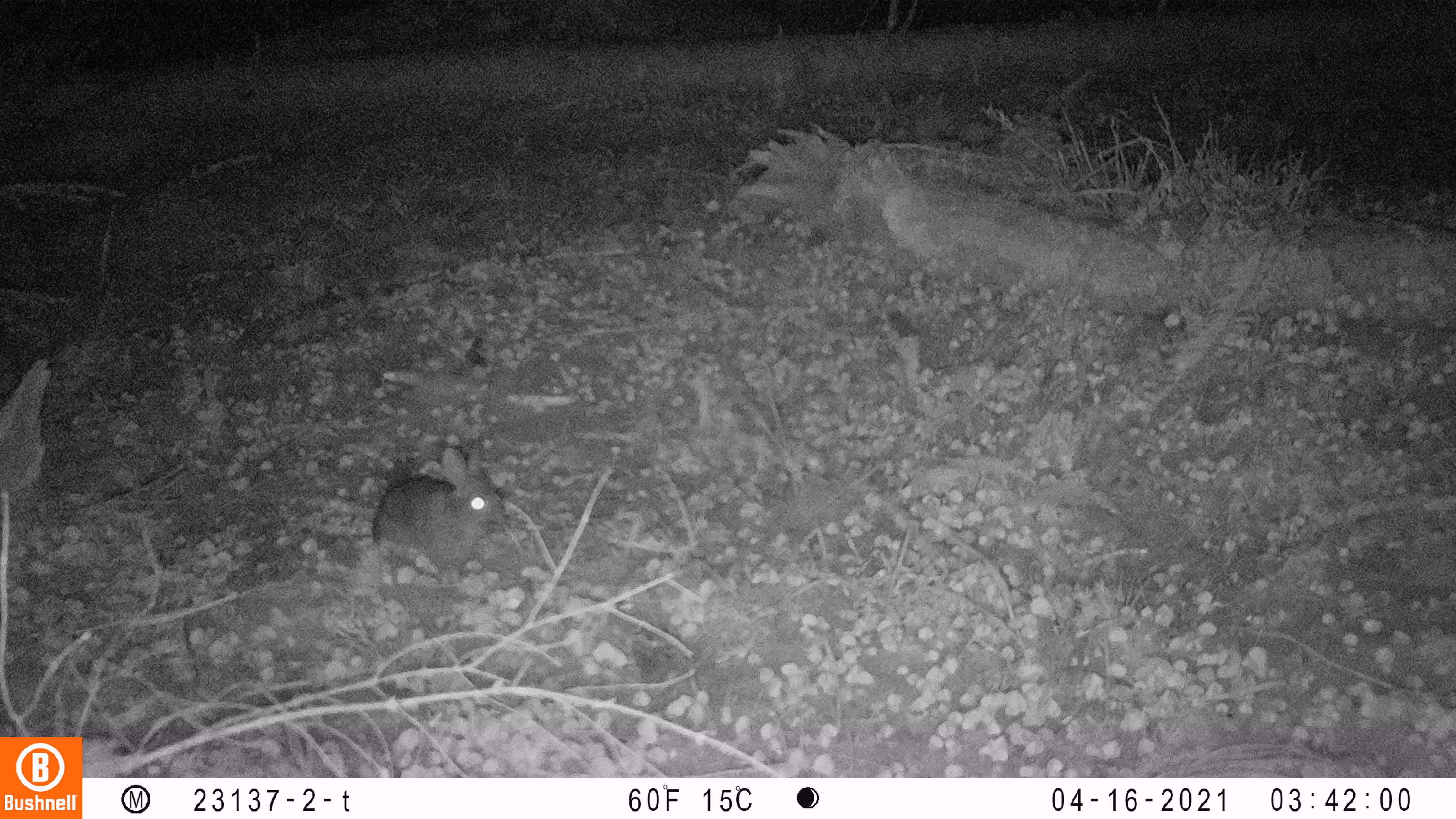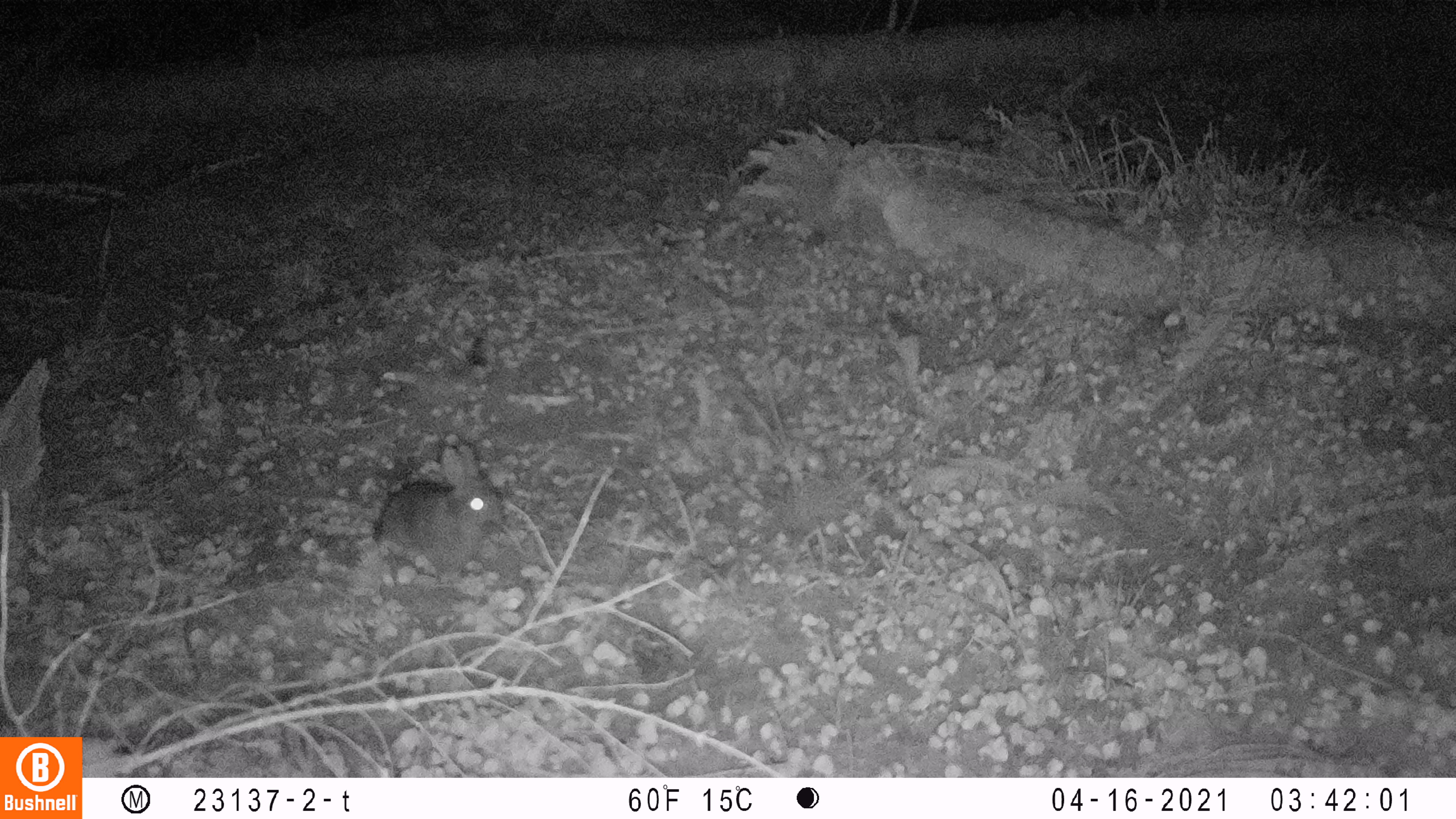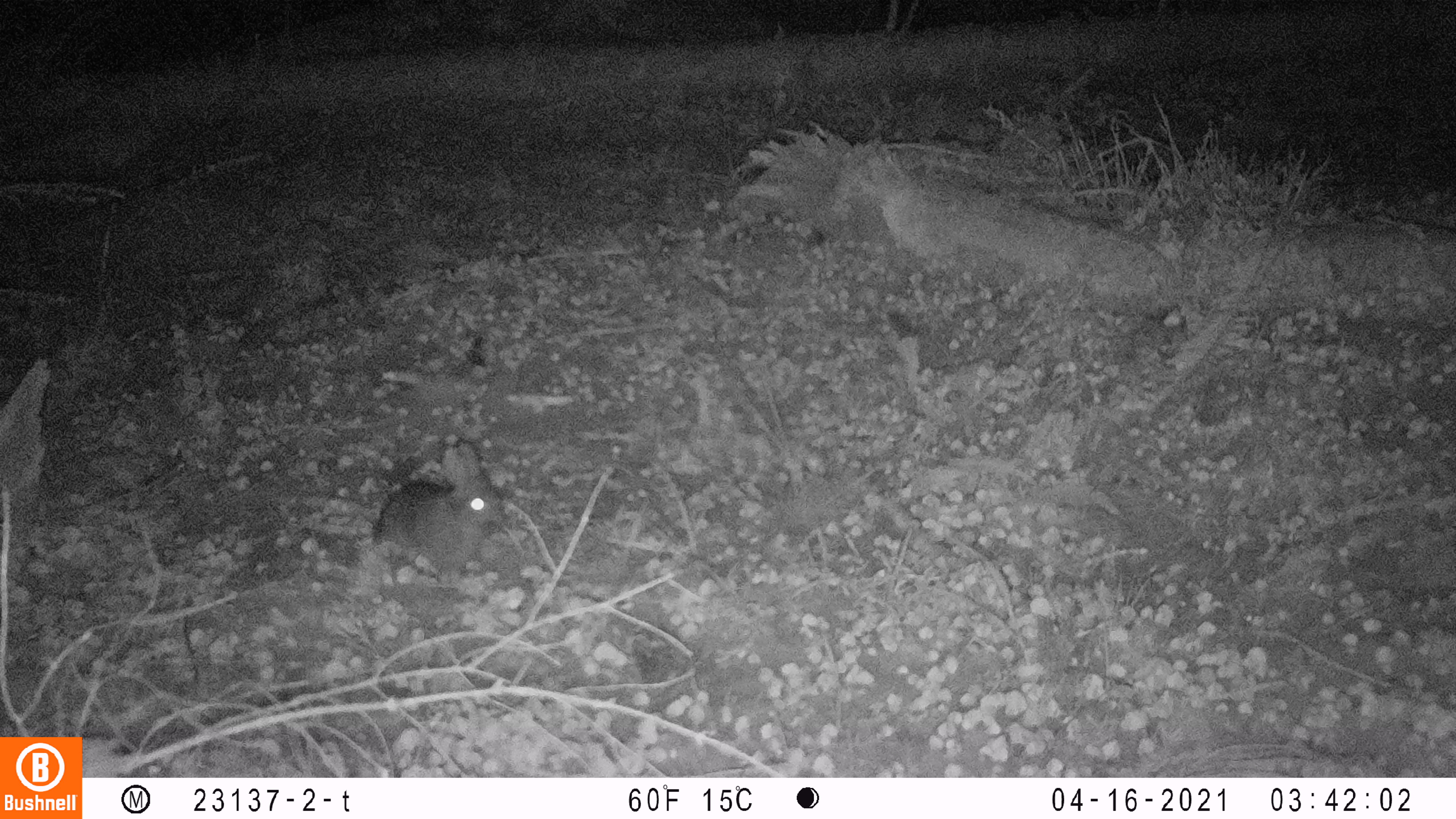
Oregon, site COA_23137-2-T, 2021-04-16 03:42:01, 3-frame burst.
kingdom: Animalia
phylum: Chordata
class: Mammalia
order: Lagomorpha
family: Leporidae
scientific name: Leporidae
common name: hares and rabbits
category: leporidae family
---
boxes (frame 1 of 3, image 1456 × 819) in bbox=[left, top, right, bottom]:
leporidae family: bbox=[365, 446, 509, 583]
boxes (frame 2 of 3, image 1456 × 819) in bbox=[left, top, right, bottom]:
leporidae family: bbox=[369, 437, 511, 585]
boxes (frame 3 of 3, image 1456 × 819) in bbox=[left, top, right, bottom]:
leporidae family: bbox=[368, 433, 510, 580]